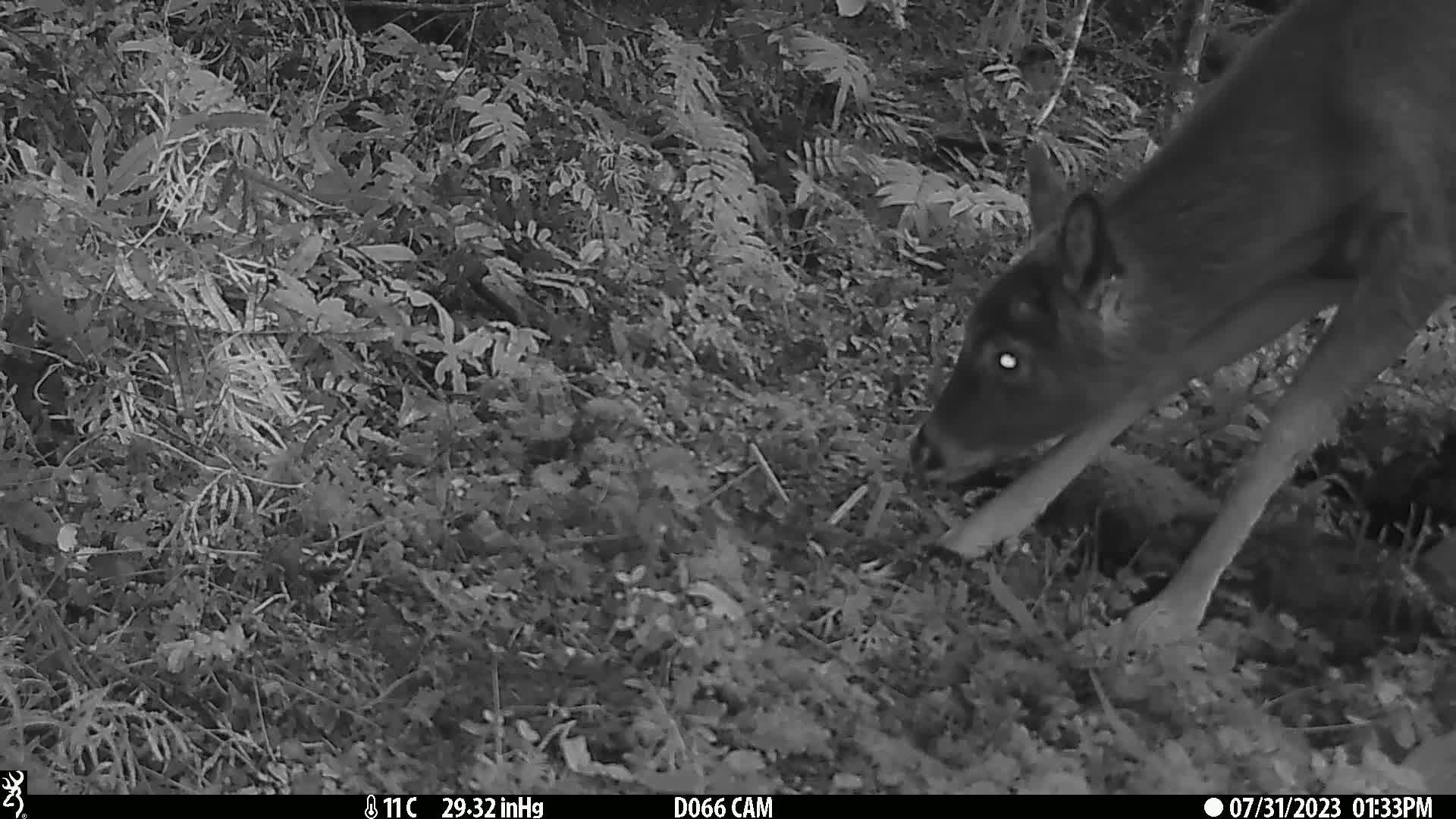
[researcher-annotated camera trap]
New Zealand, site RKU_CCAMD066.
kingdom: Animalia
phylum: Chordata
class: Mammalia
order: Artiodactyla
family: Cervidae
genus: Odocoileus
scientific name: Odocoileus virginianus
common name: white-tailed deer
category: white tailed deer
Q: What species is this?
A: White tailed deer (white-tailed deer) (Odocoileus virginianus).